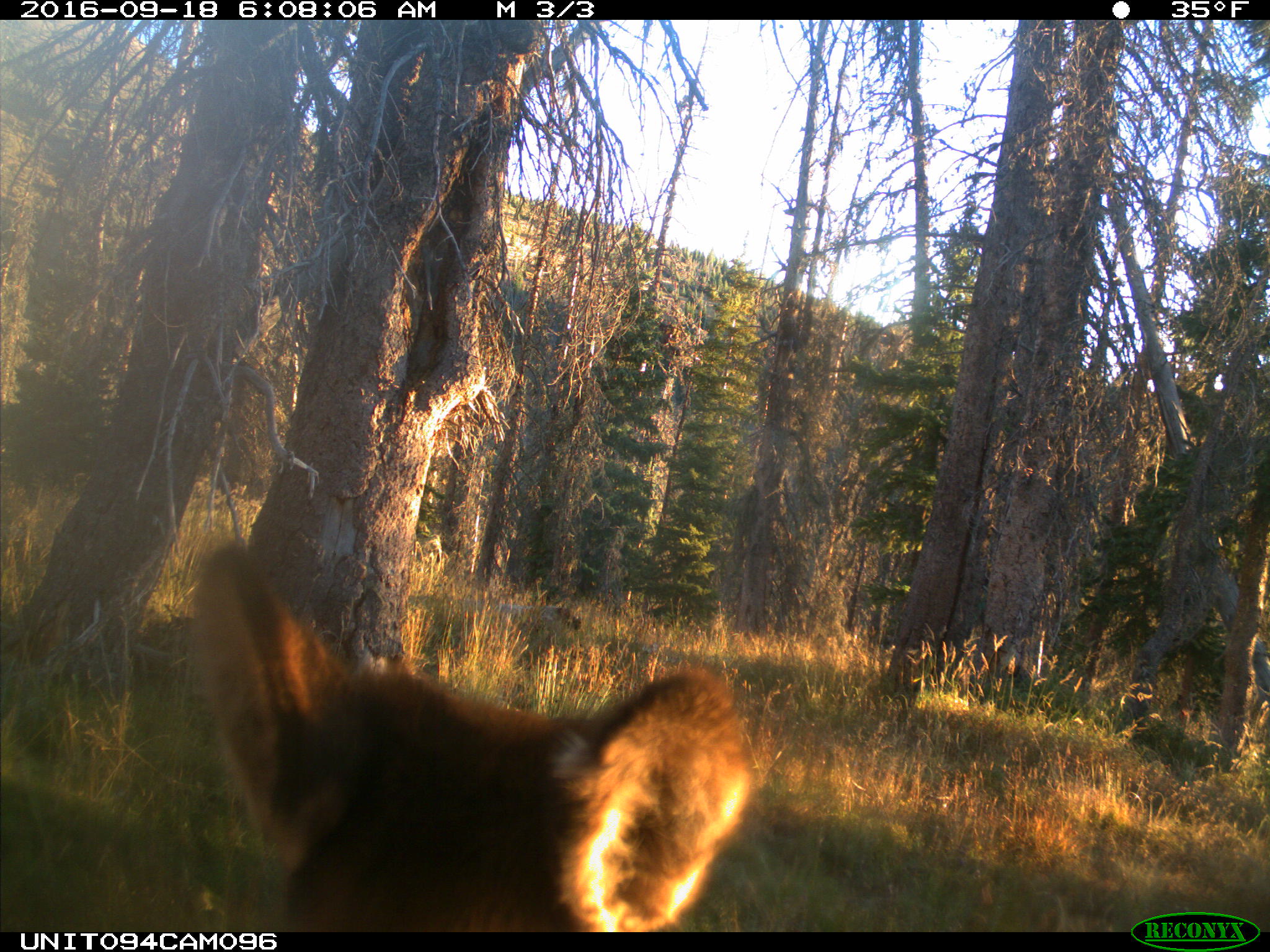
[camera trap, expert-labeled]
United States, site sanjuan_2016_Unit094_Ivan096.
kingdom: Animalia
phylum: Chordata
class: Mammalia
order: Artiodactyla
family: Cervidae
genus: Cervus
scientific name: Cervus elaphus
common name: red deer